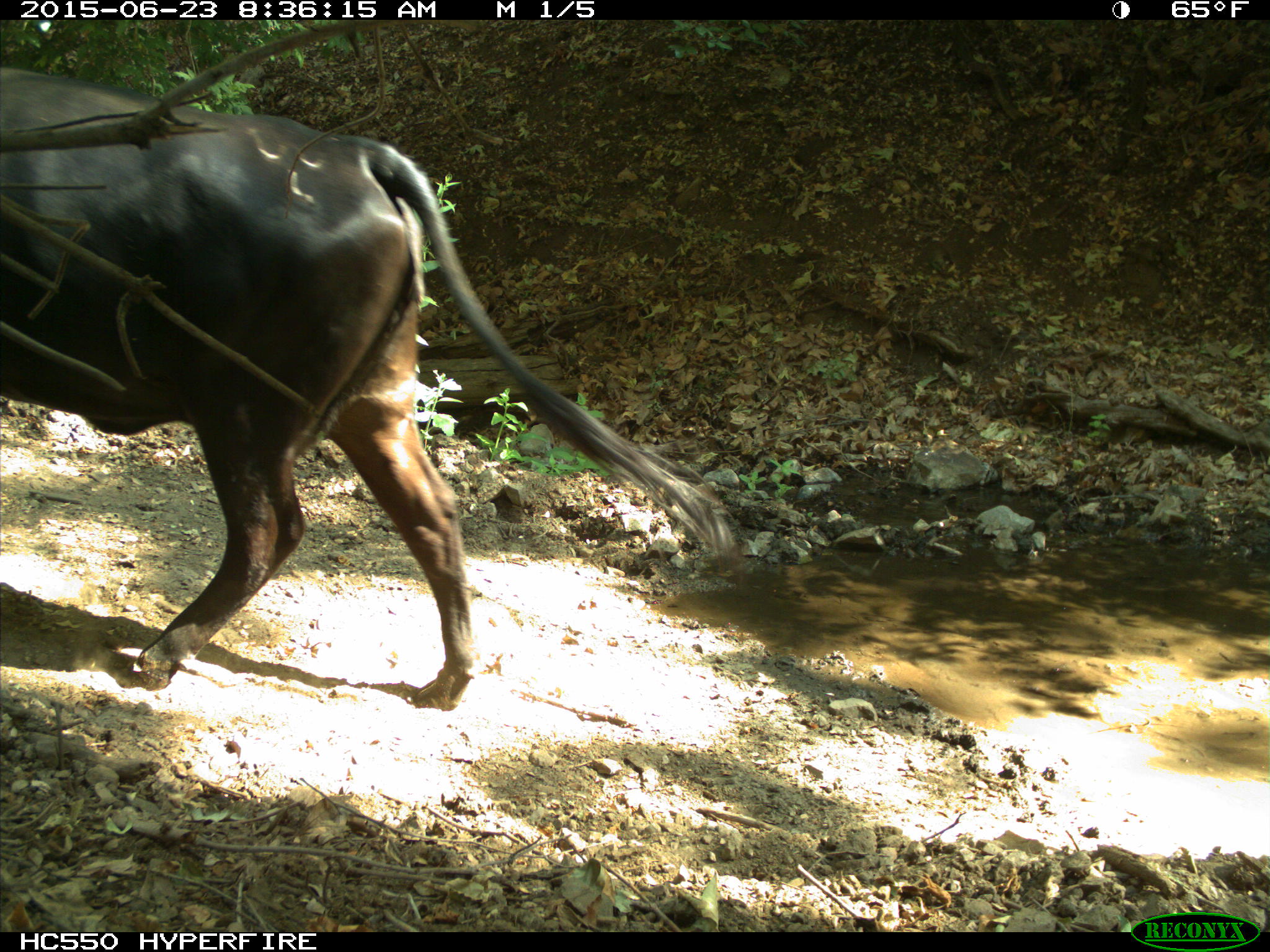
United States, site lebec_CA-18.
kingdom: Animalia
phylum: Chordata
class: Mammalia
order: Artiodactyla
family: Bovidae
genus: Bos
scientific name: Bos taurus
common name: domestic cow